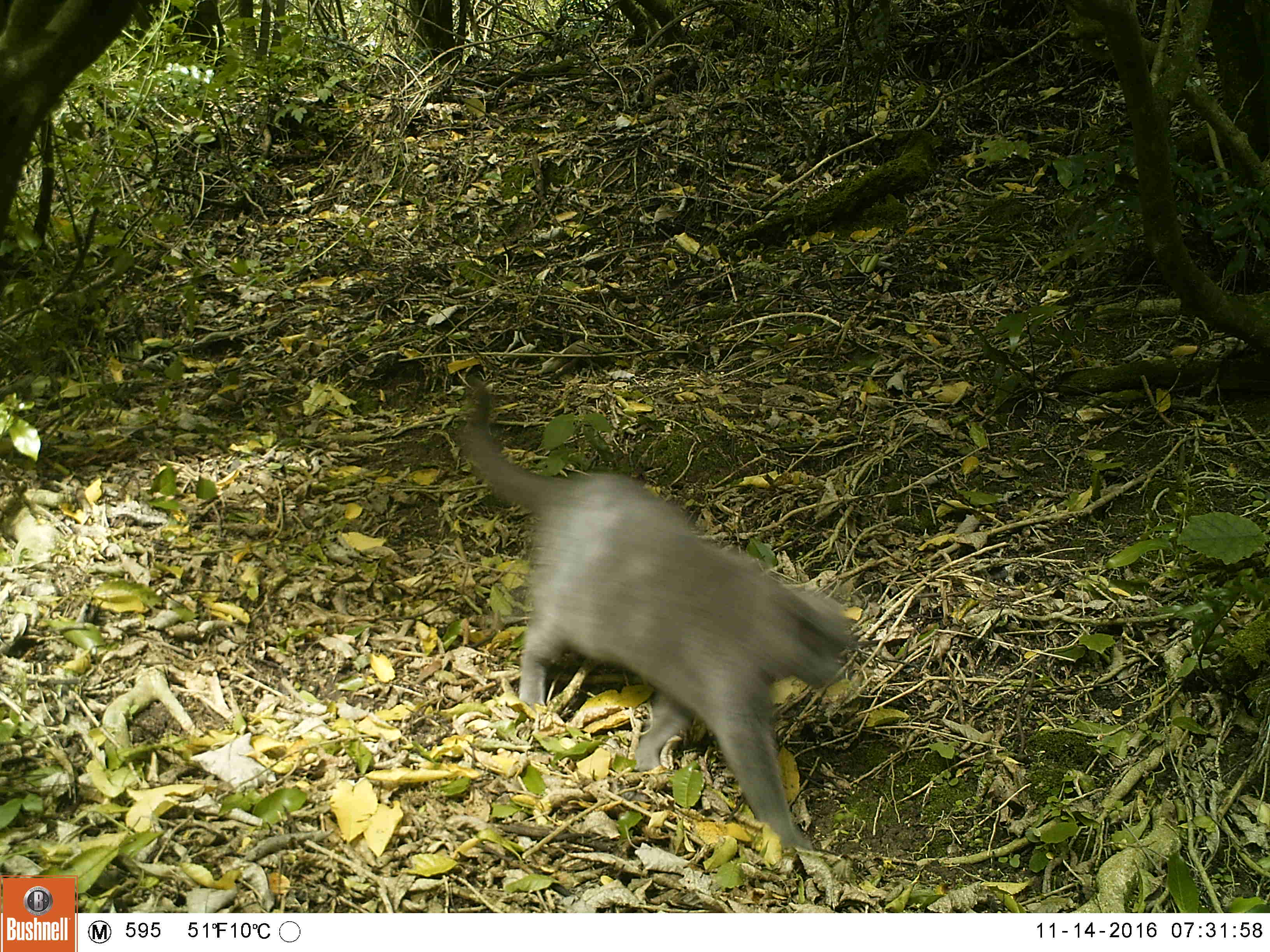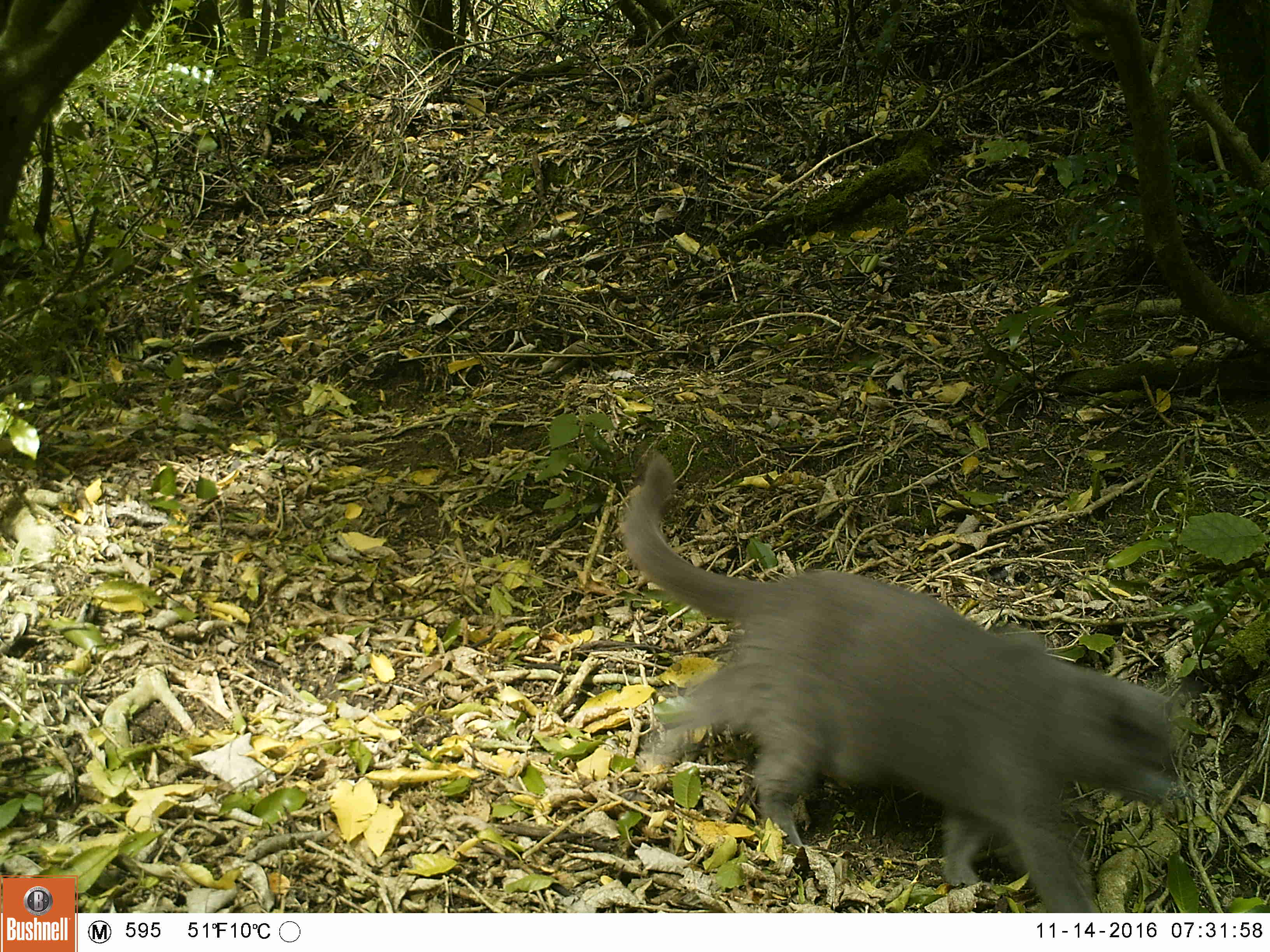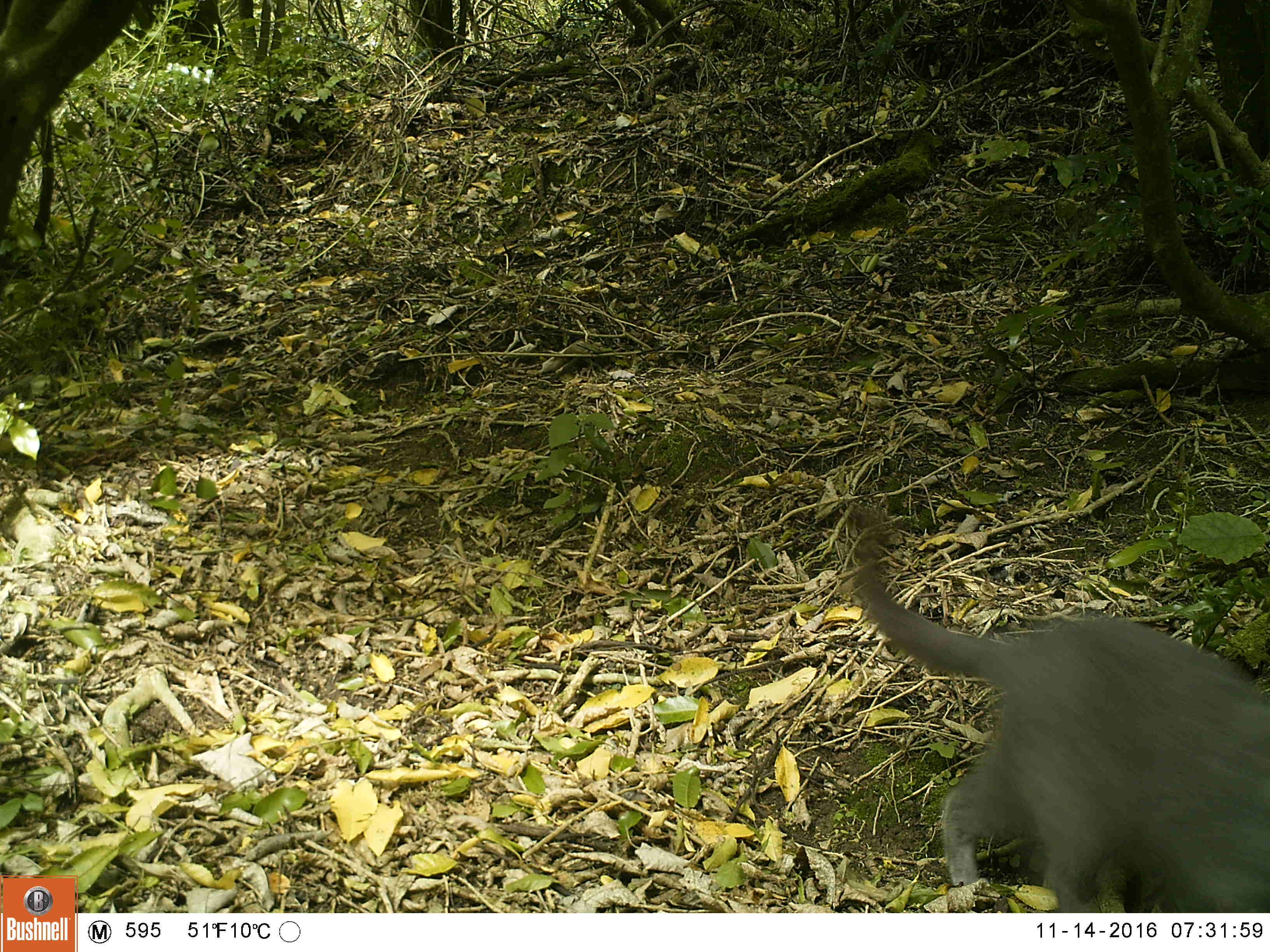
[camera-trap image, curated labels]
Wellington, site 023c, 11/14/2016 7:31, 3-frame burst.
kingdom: Animalia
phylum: Chordata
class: Mammalia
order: Carnivora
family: Felidae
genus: Felis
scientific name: Felis catus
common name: cat